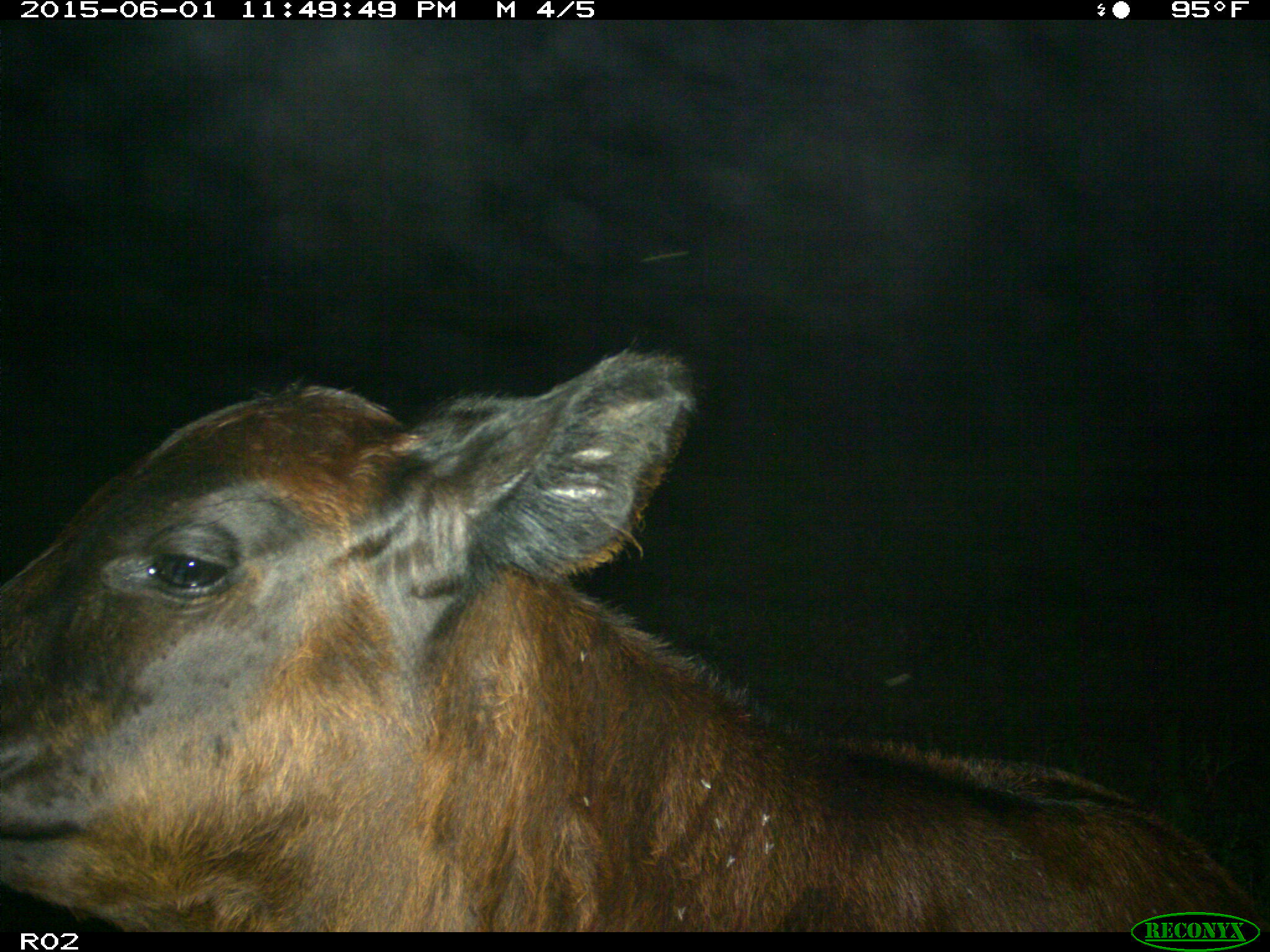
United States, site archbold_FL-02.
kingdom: Animalia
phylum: Chordata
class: Mammalia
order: Artiodactyla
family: Bovidae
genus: Bos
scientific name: Bos taurus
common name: domestic cow